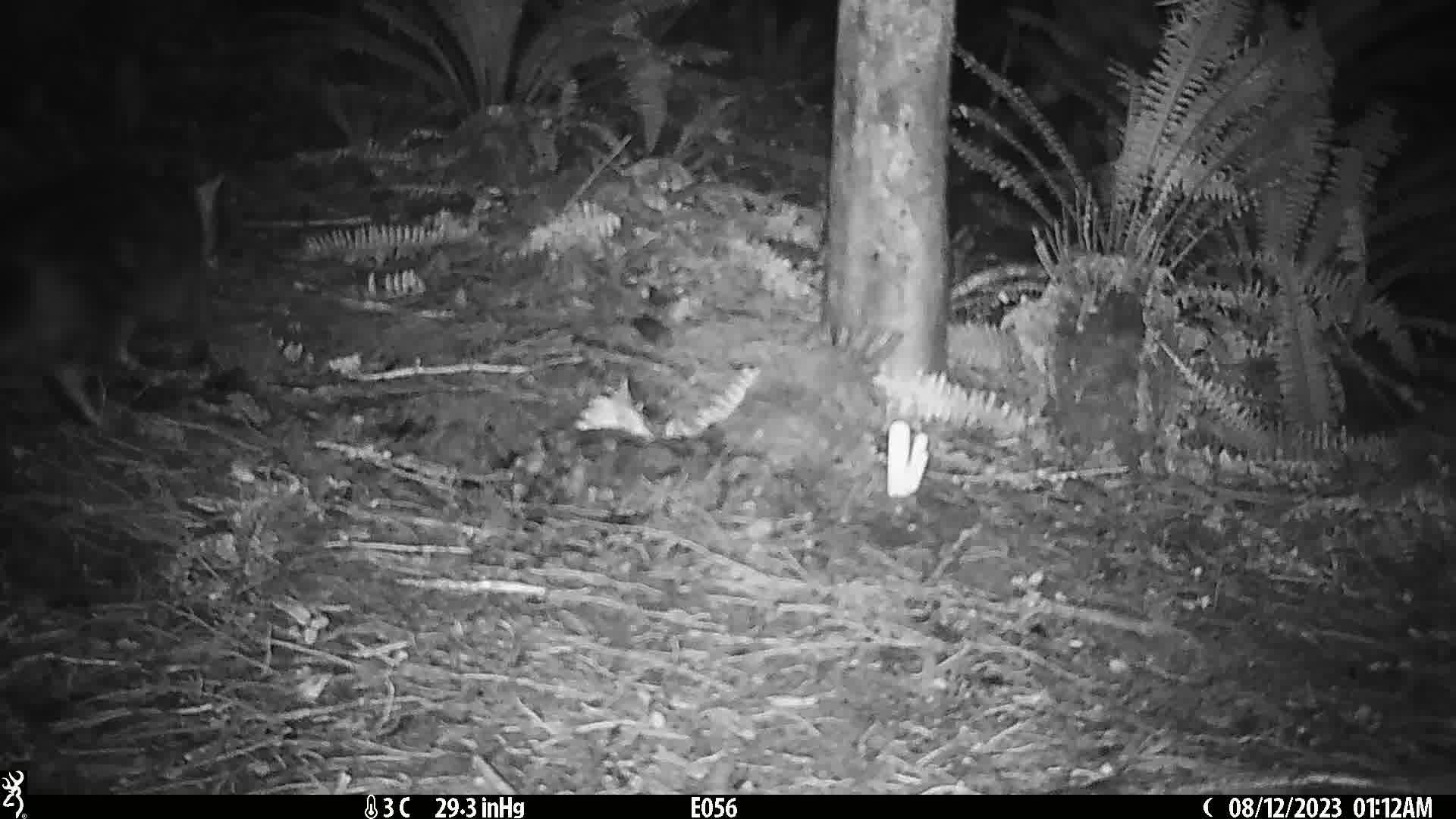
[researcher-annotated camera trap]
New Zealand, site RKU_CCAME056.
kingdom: Animalia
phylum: Chordata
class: Mammalia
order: Carnivora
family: Felidae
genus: Felis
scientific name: Felis catus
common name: domestic cat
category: cat